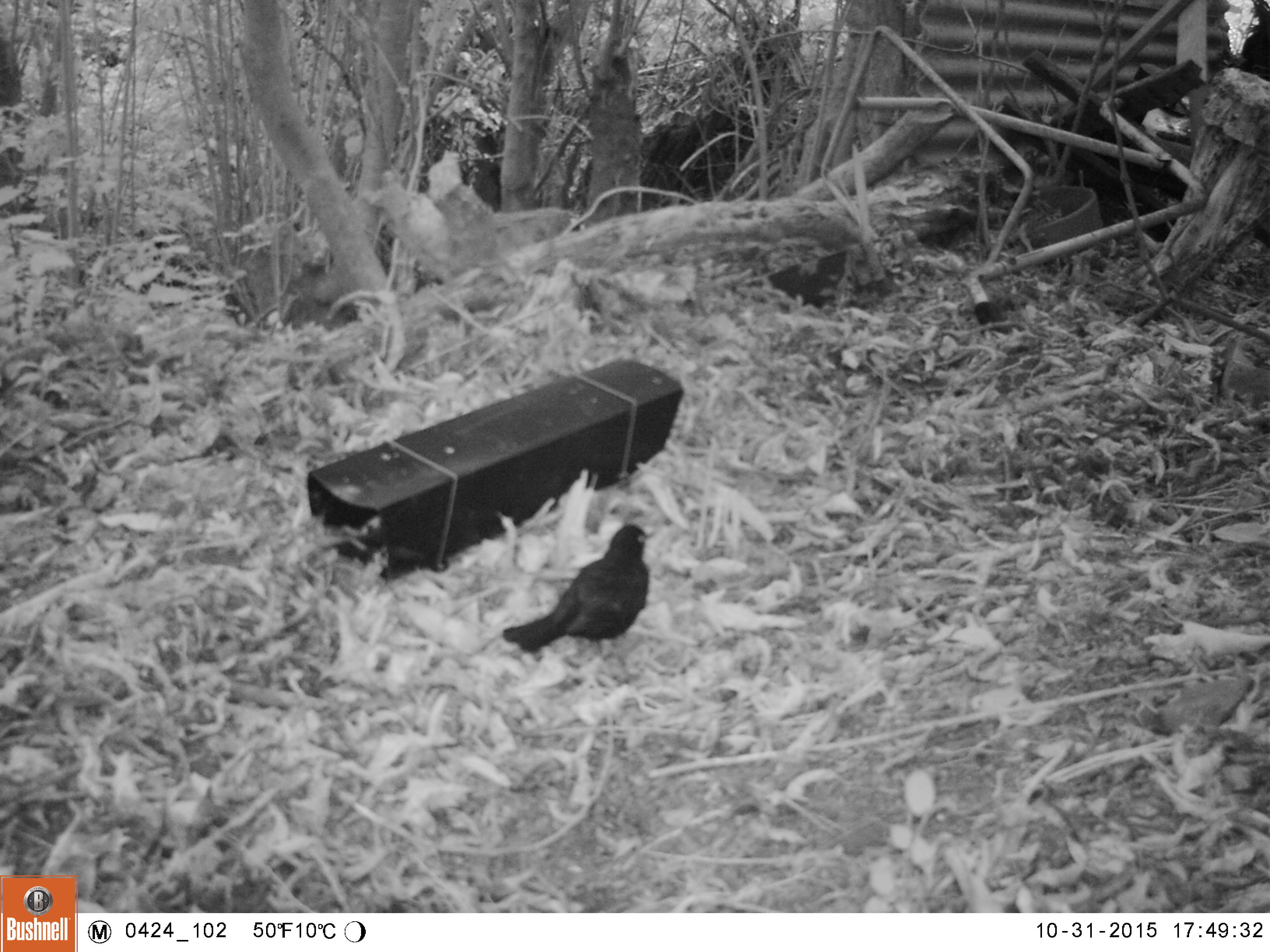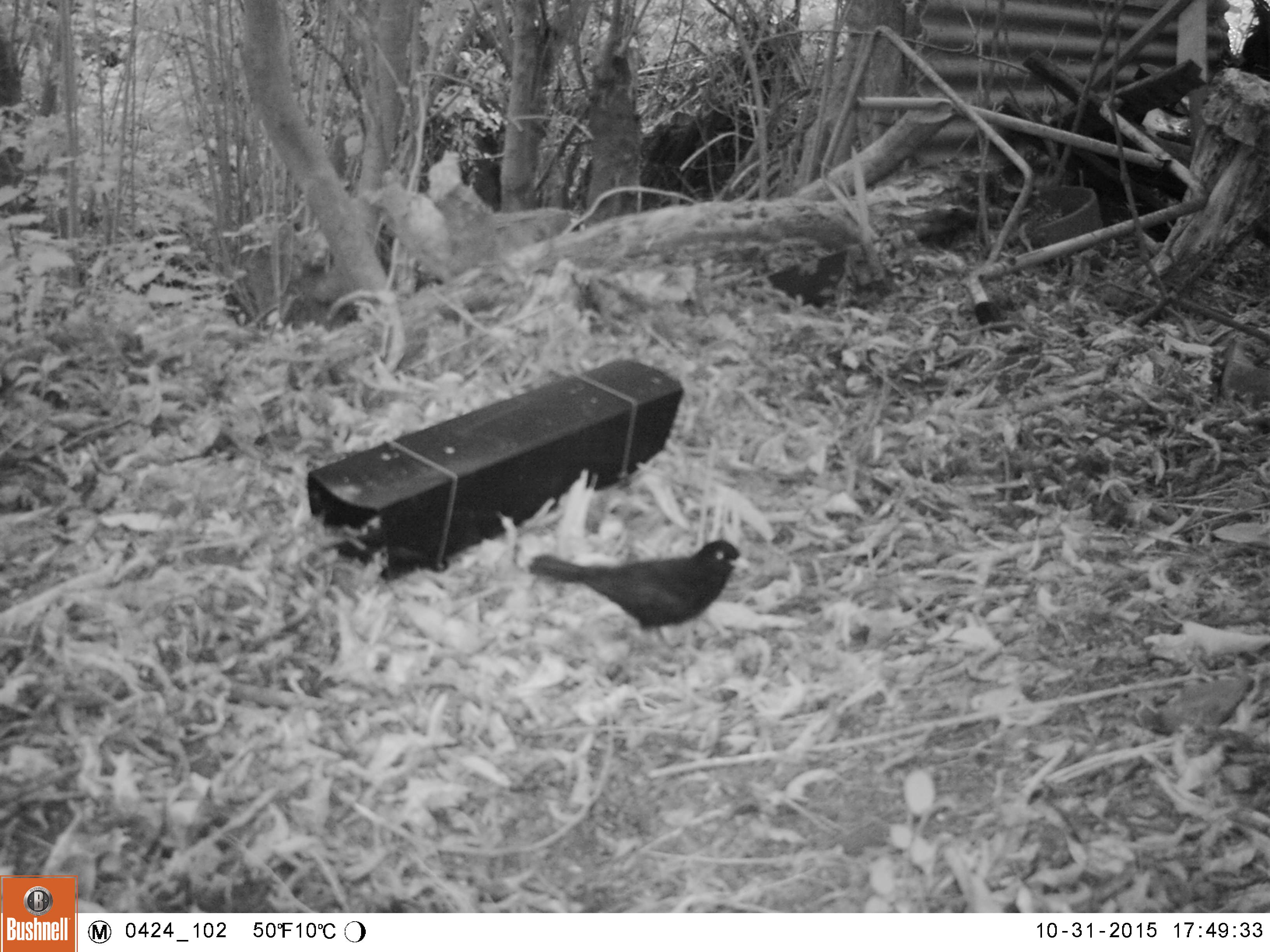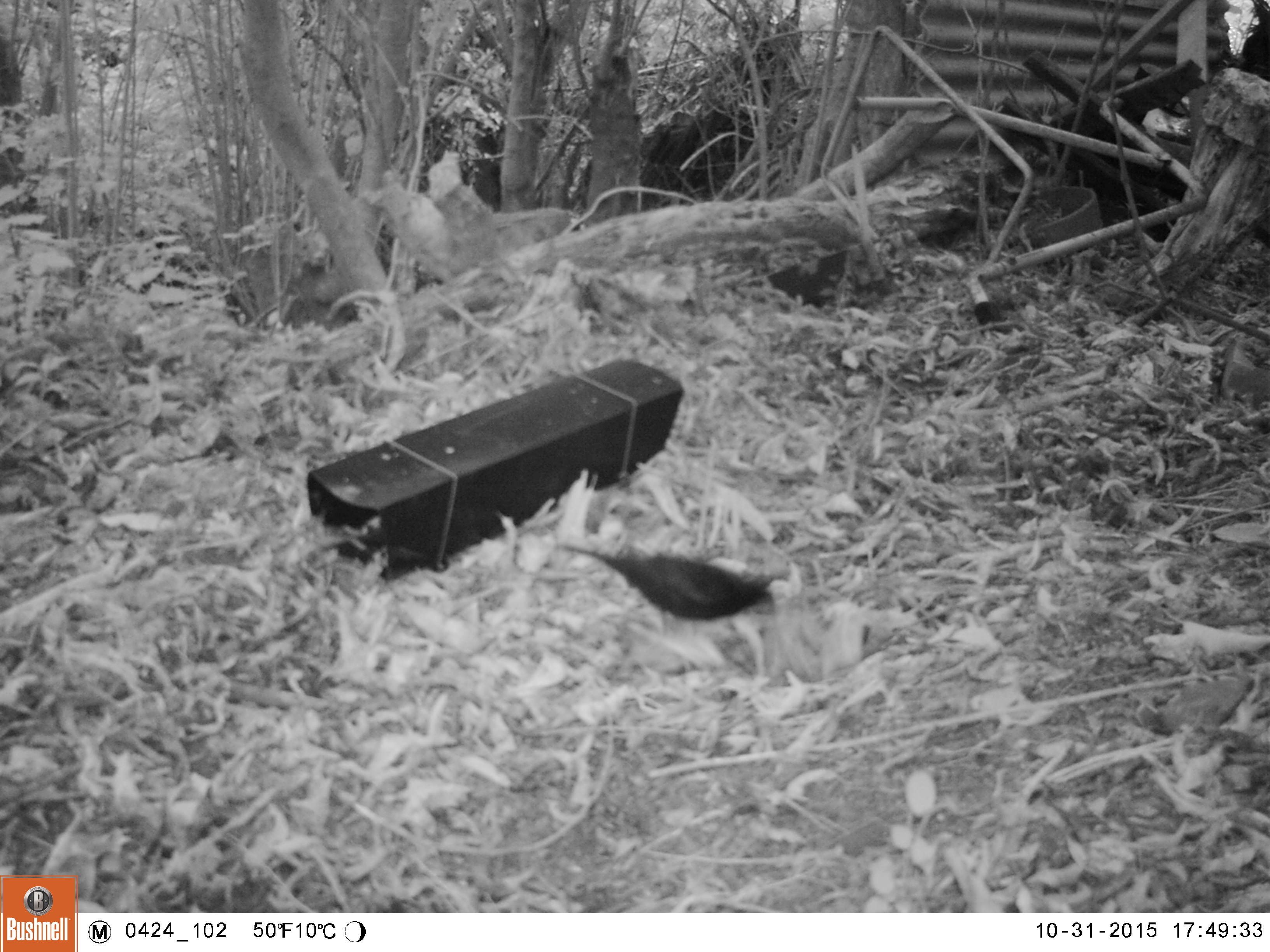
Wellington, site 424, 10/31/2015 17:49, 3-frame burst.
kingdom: Animalia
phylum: Chordata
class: Aves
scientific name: Aves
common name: bird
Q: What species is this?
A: Bird (Aves).